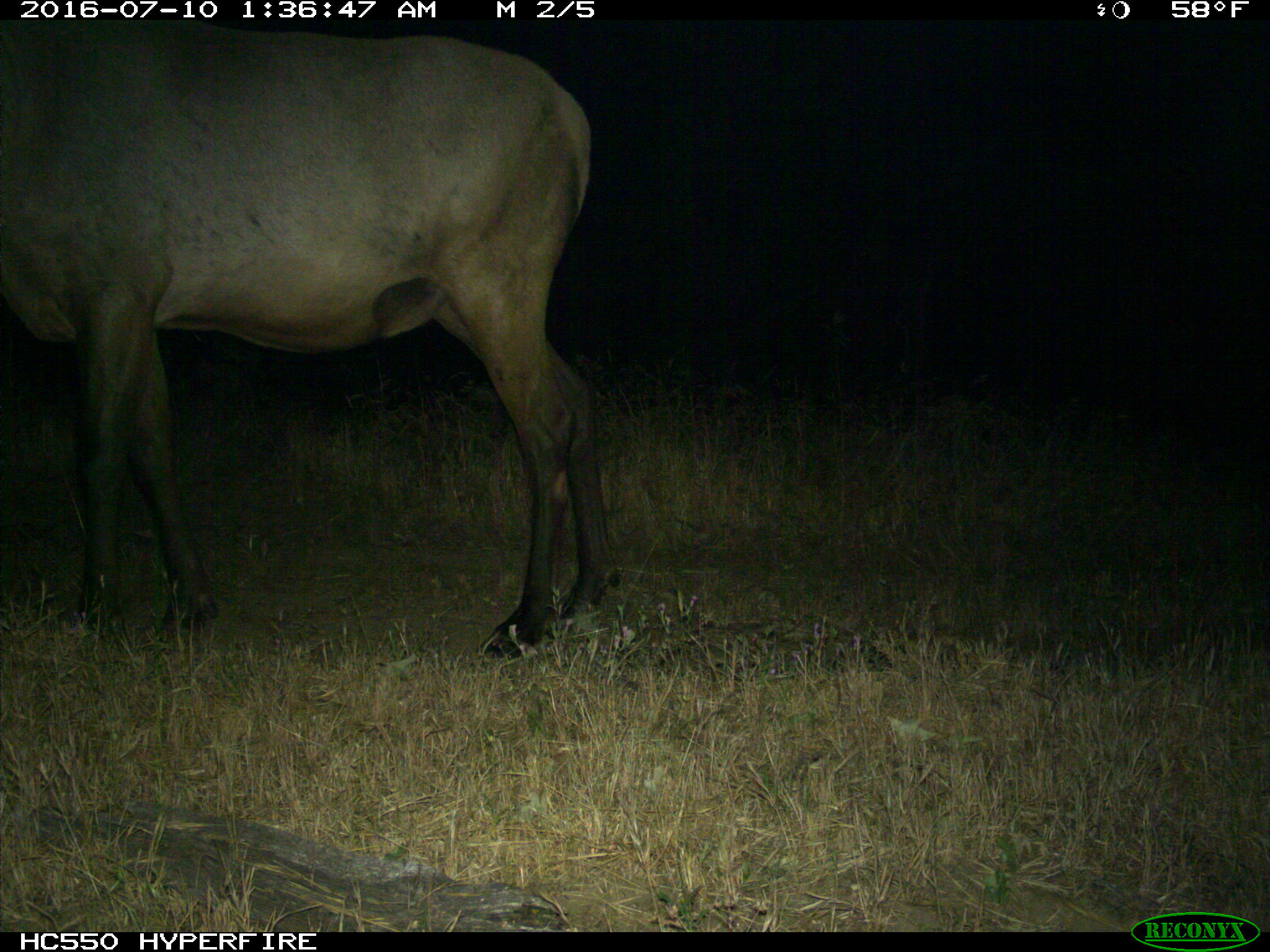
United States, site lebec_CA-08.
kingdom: Animalia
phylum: Chordata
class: Mammalia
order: Artiodactyla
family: Cervidae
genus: Cervus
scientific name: Cervus canadensis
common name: elk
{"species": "Cervus canadensis (elk)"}